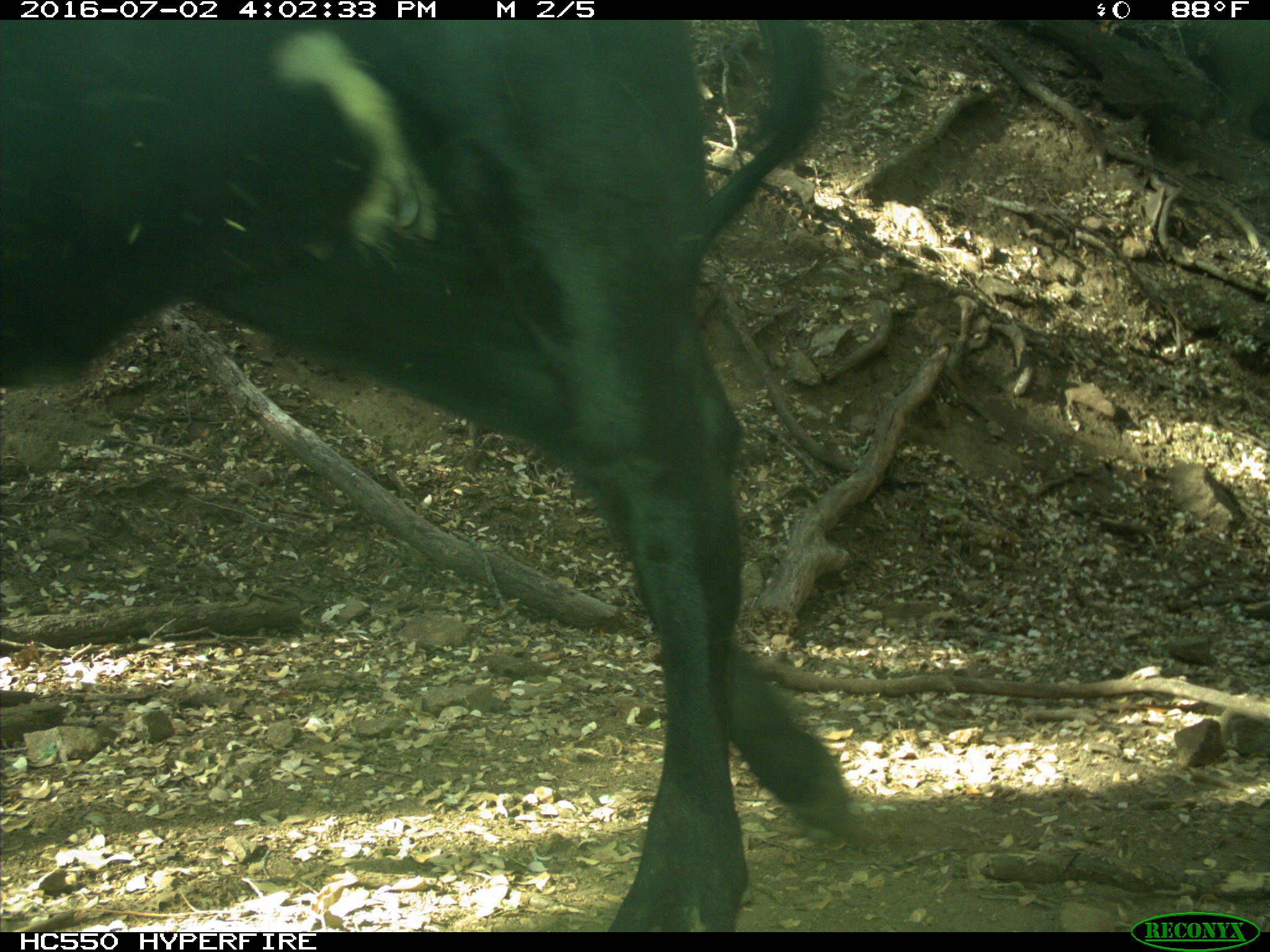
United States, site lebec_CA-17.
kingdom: Animalia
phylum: Chordata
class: Mammalia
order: Artiodactyla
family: Bovidae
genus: Bos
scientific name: Bos taurus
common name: domestic cow